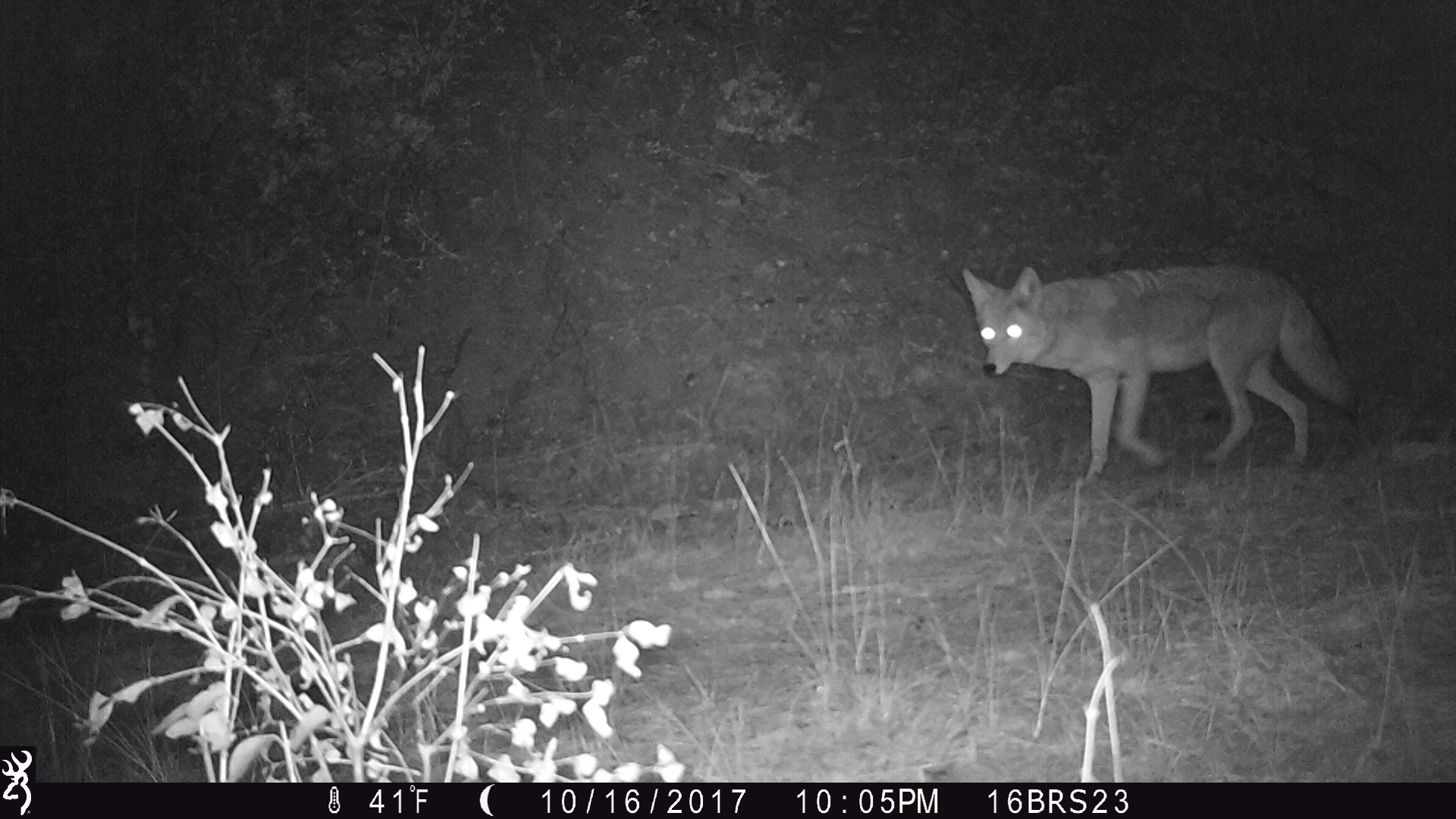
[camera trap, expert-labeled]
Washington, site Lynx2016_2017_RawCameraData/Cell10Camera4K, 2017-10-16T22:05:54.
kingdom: Animalia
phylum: Chordata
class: Mammalia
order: Carnivora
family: Canidae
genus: Canis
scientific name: Canis latrans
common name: coyote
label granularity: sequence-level